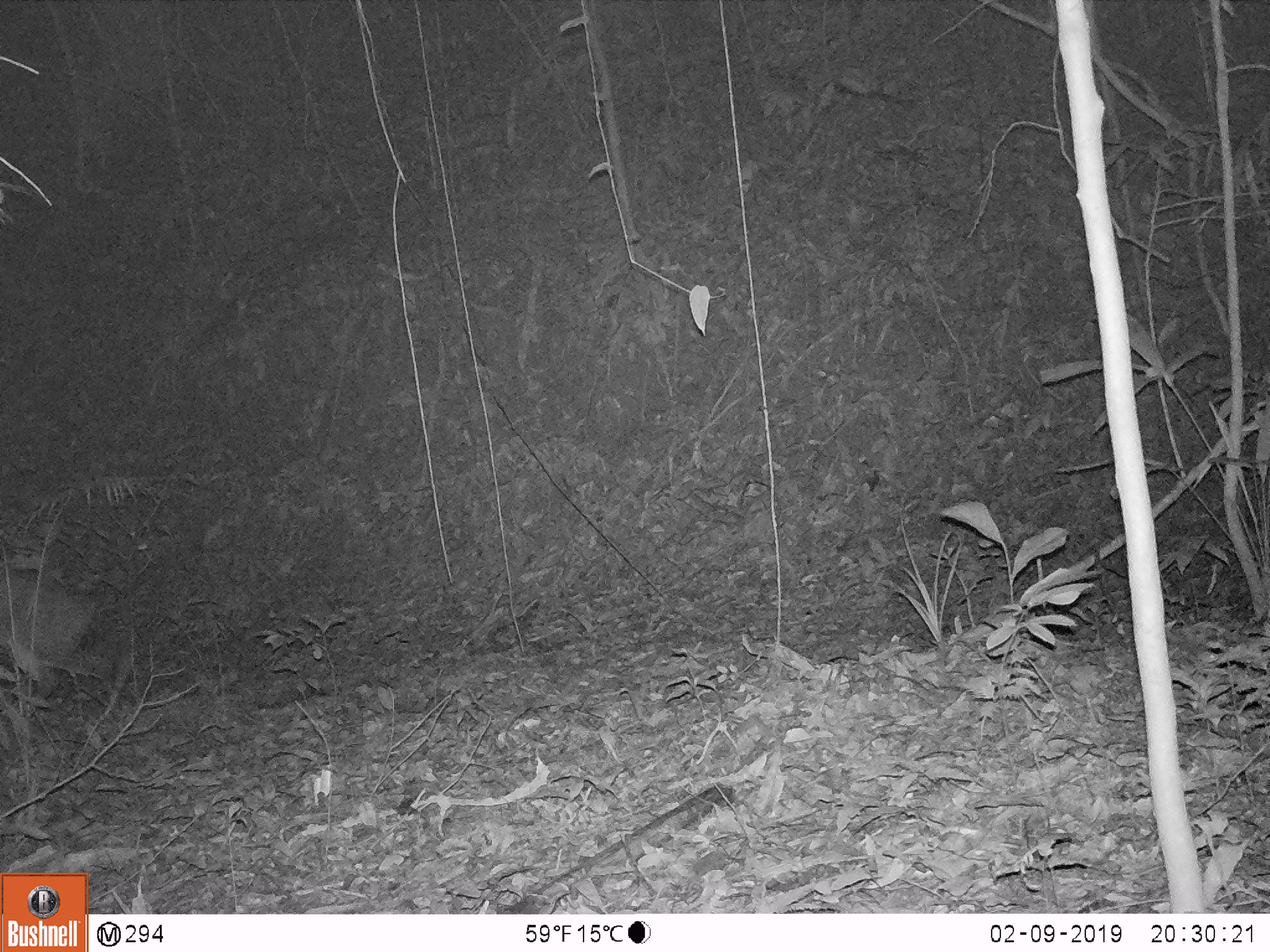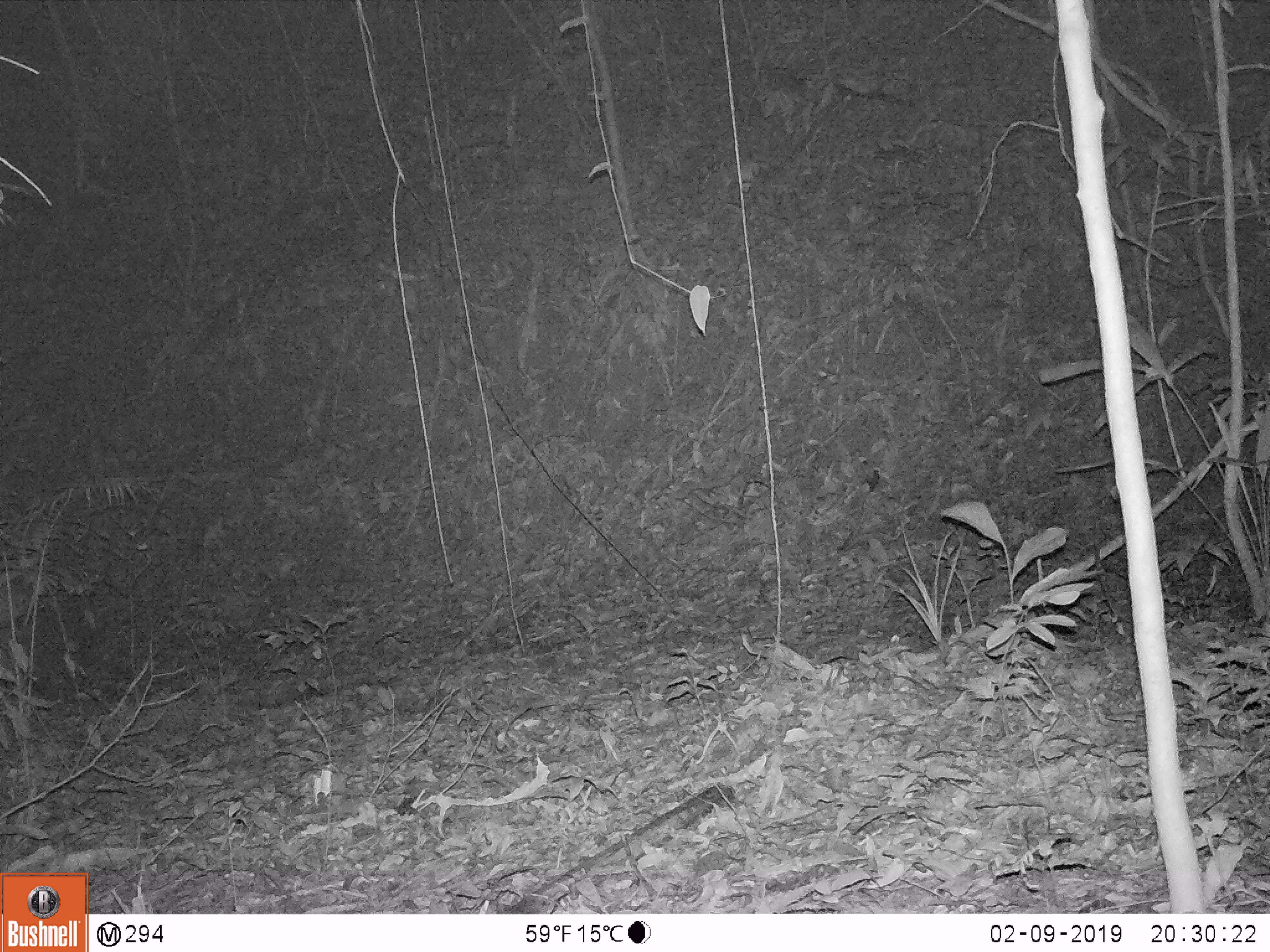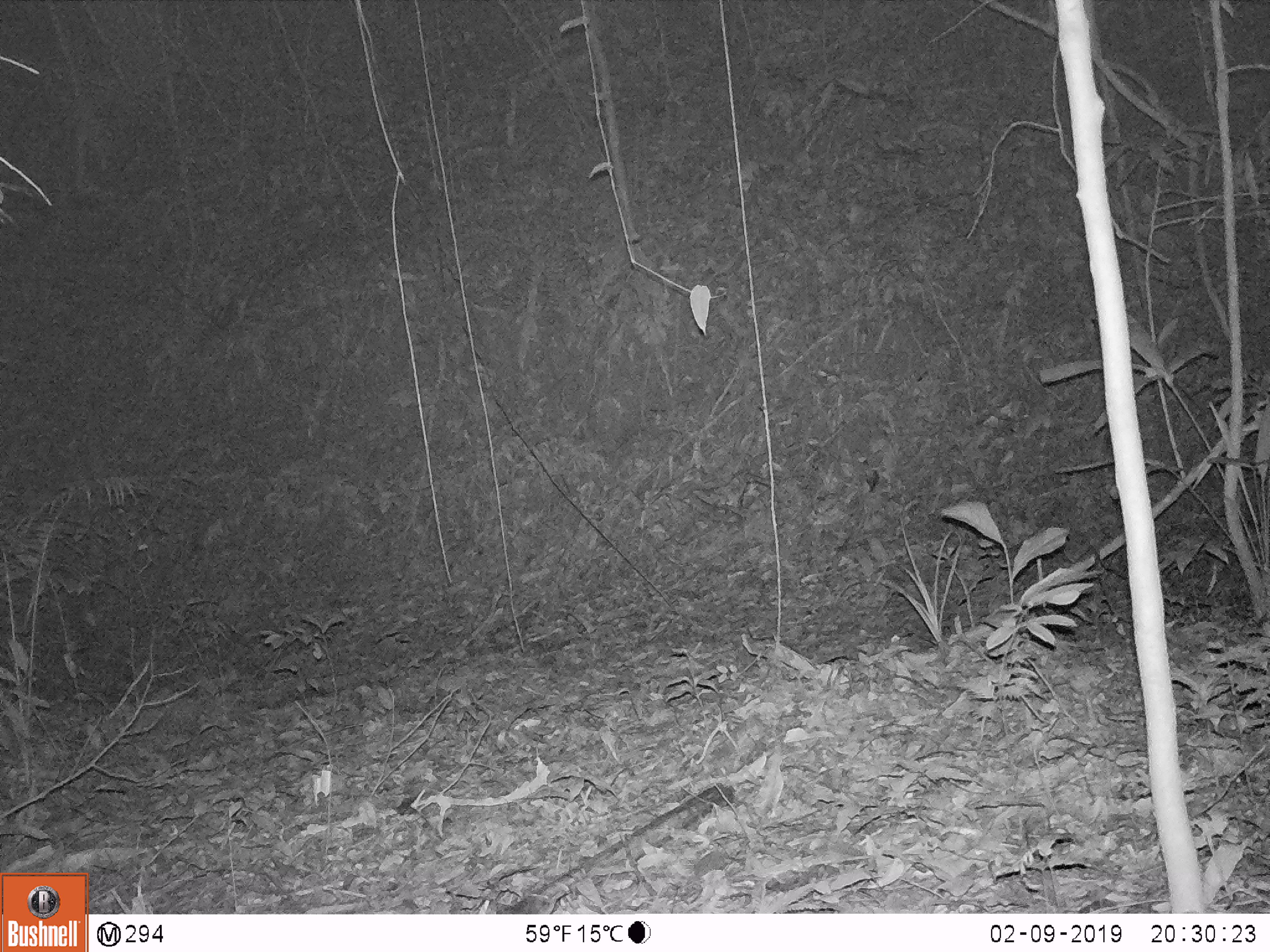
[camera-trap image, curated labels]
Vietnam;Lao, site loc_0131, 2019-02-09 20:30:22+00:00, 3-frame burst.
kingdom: Animalia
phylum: Chordata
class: Mammalia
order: Artiodactyla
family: Cervidae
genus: Muntiacus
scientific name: Muntiacus vuquangensis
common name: large-antlered muntjac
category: large antlered muntjac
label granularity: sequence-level